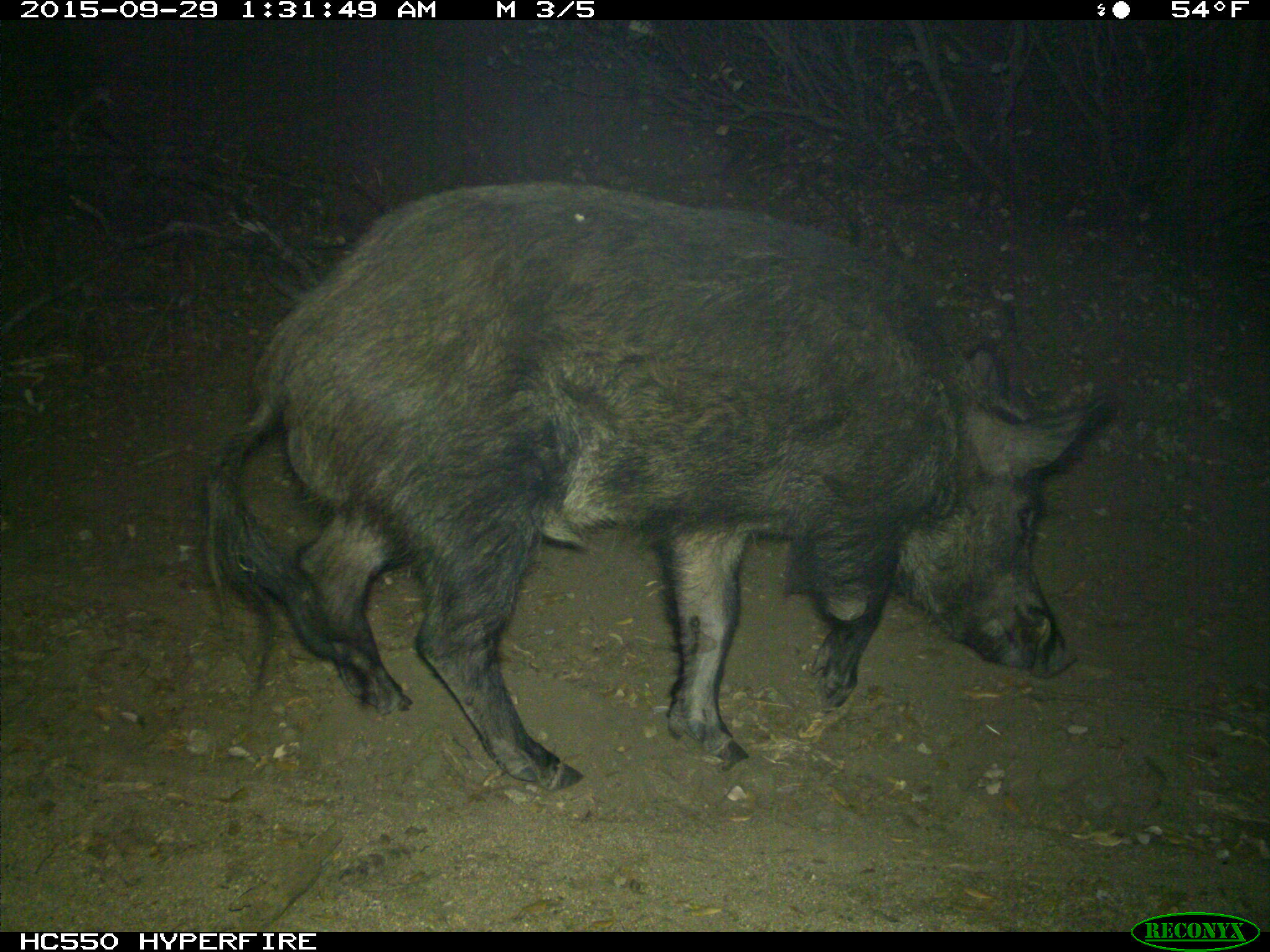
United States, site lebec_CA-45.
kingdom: Animalia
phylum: Chordata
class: Mammalia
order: Artiodactyla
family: Suidae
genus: Sus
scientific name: Sus scrofa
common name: wild boar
Sus scrofa (wild boar).